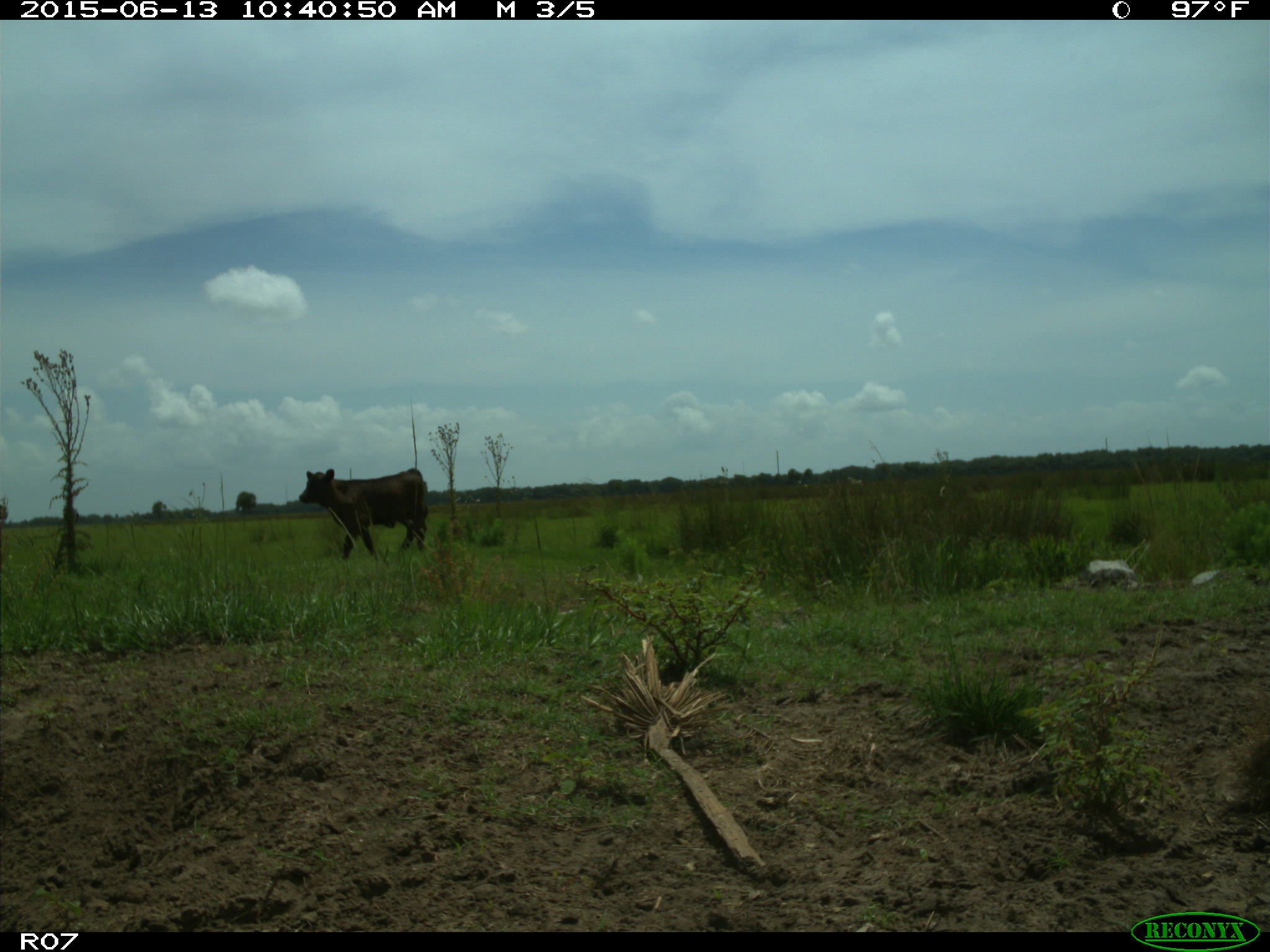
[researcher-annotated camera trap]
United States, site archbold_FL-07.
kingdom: Animalia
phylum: Chordata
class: Mammalia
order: Artiodactyla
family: Bovidae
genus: Bos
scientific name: Bos taurus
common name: domestic cow